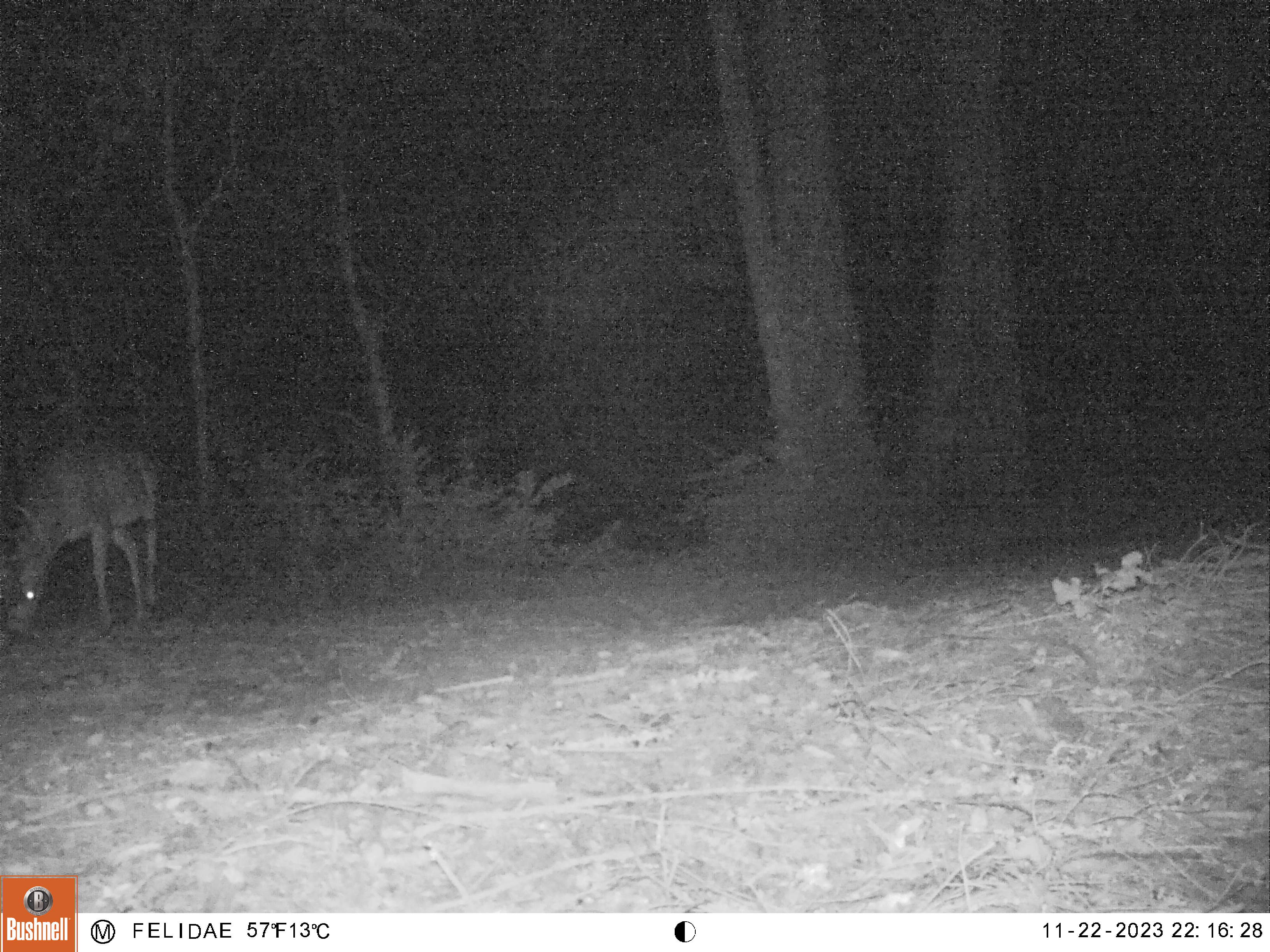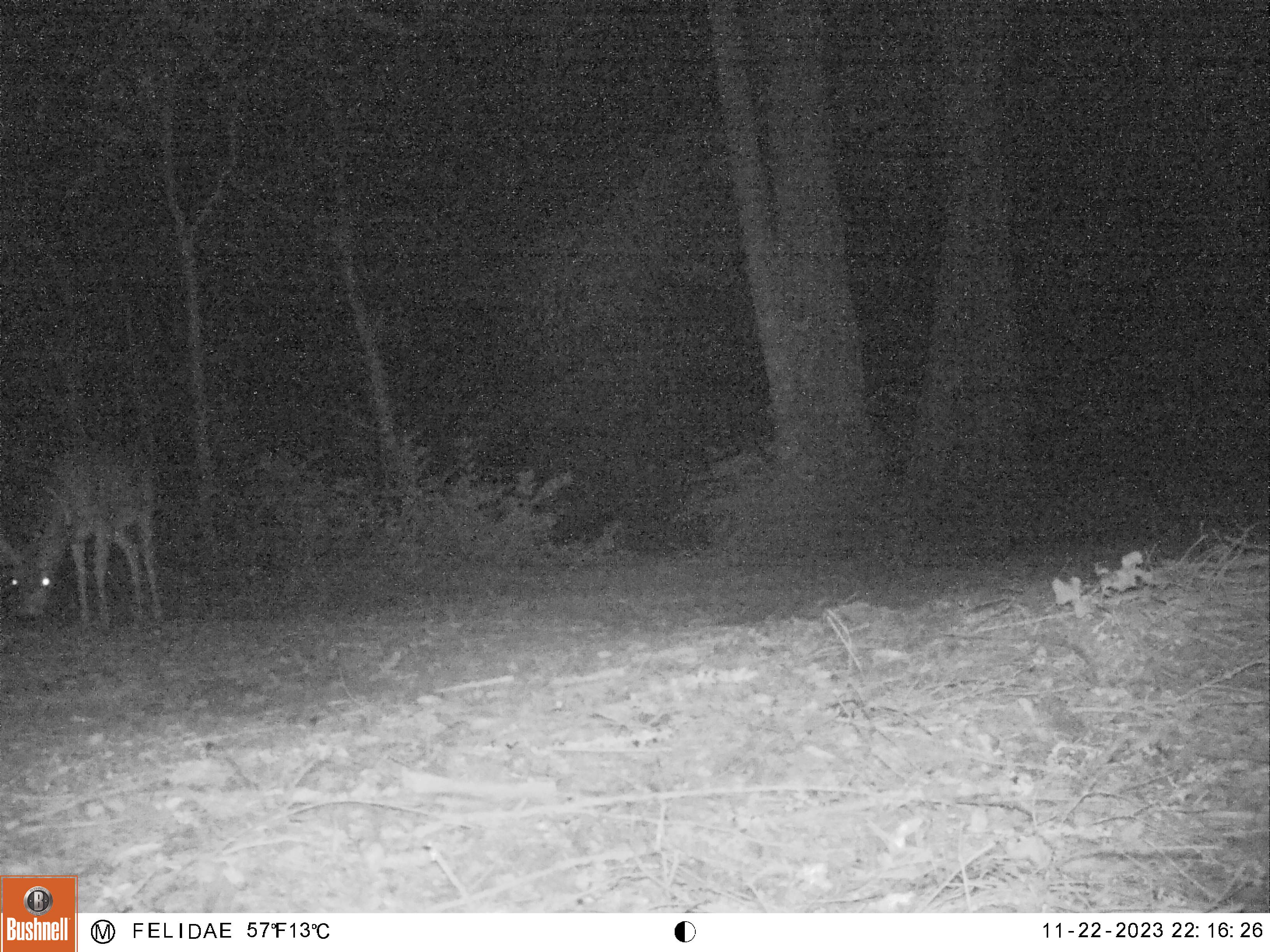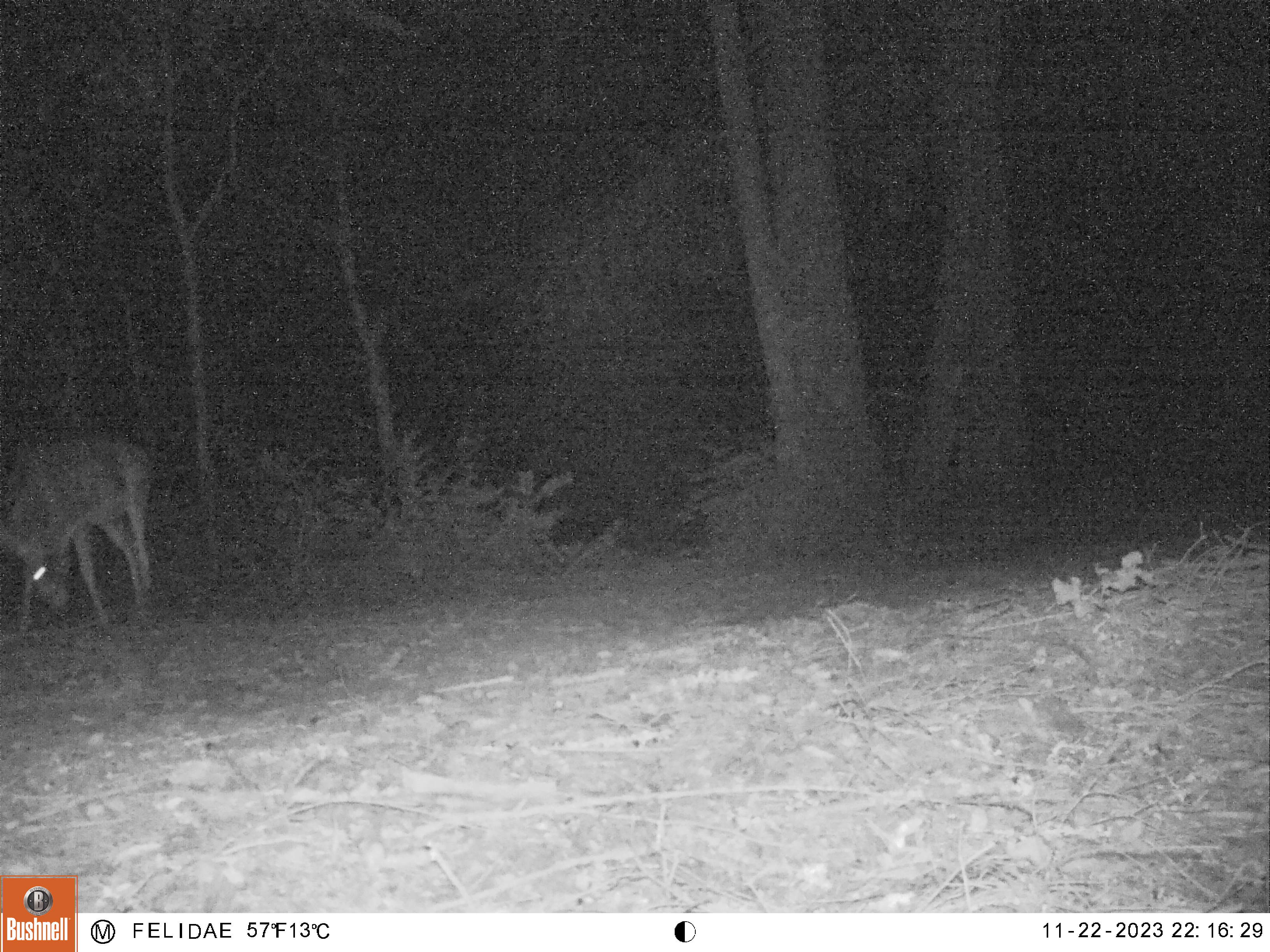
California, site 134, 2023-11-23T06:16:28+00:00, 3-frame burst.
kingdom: Animalia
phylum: Chordata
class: Mammalia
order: Artiodactyla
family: Cervidae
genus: Odocoileus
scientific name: Odocoileus hemionus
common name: mule deer